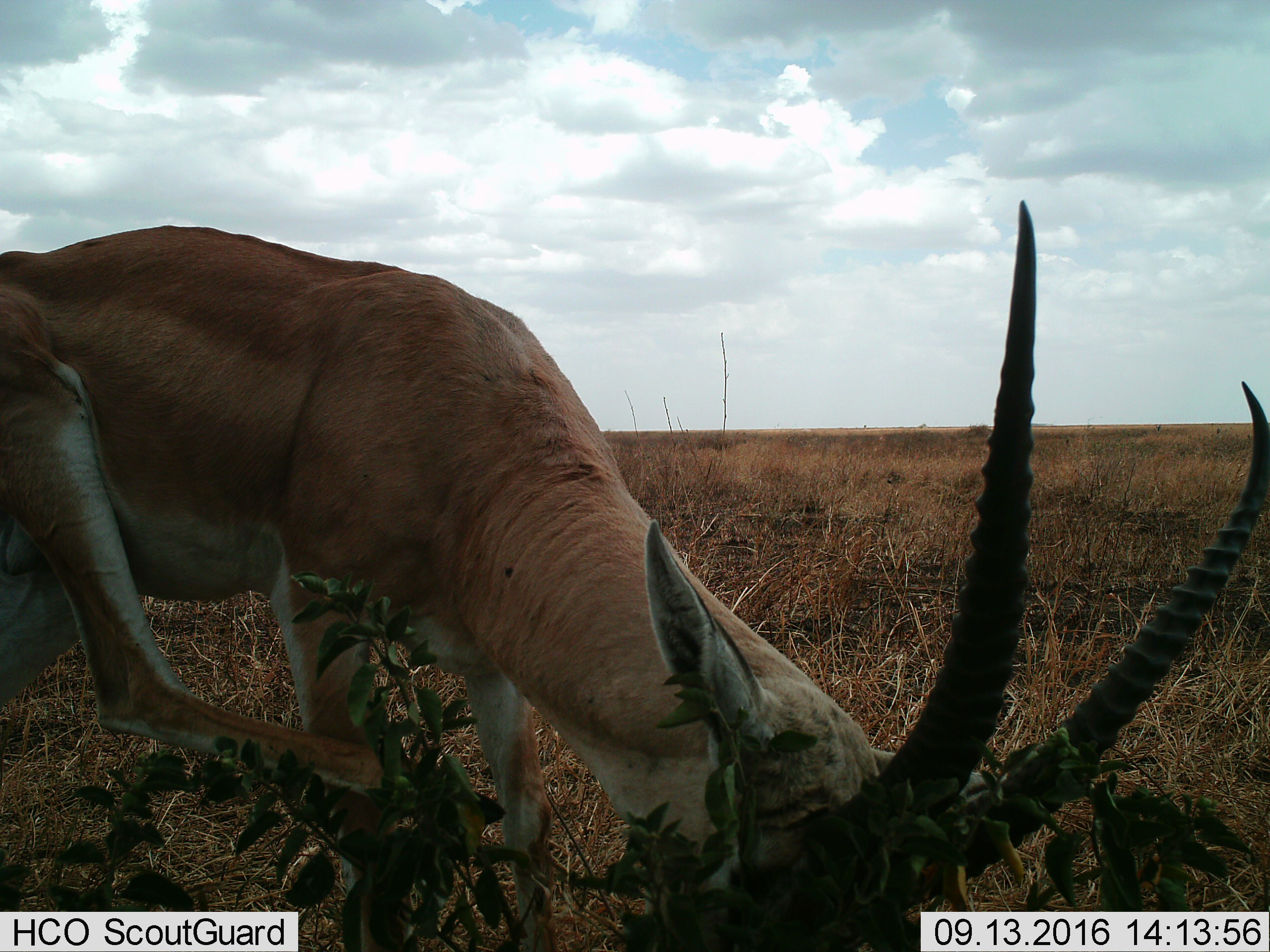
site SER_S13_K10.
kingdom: Animalia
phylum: Chordata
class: Mammalia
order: Artiodactyla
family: Bovidae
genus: Nanger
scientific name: Nanger granti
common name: grant's gazelle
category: gazellegrants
Gazellegrants (grant's gazelle) (Nanger granti), count 1. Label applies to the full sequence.